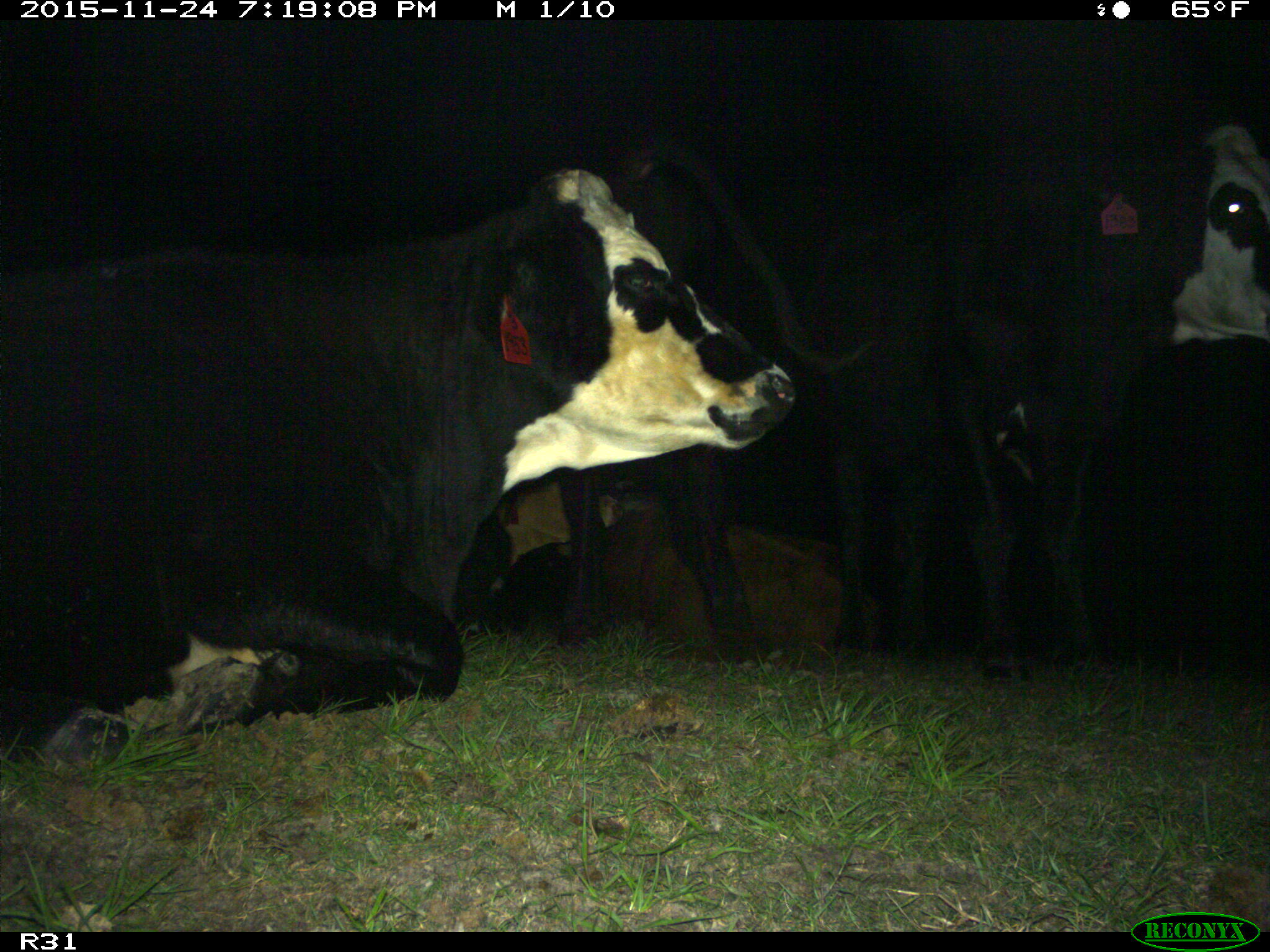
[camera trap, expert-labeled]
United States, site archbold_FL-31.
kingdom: Animalia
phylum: Chordata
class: Mammalia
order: Artiodactyla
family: Bovidae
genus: Bos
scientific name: Bos taurus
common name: domestic cow